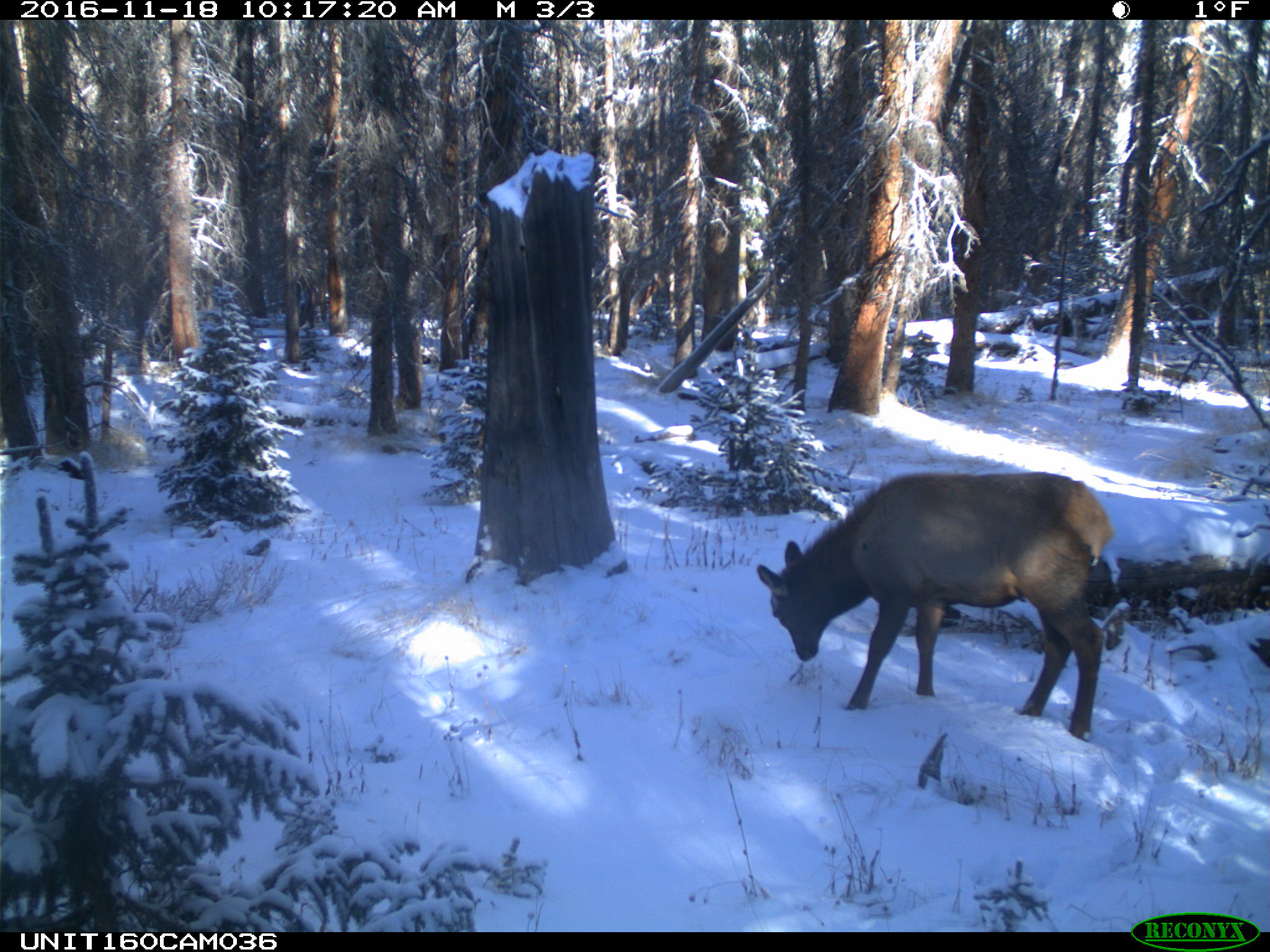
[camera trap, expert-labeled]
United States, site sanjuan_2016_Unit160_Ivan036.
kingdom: Animalia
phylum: Chordata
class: Mammalia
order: Artiodactyla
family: Cervidae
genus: Cervus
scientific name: Cervus elaphus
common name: red deer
Cervus elaphus (red deer).